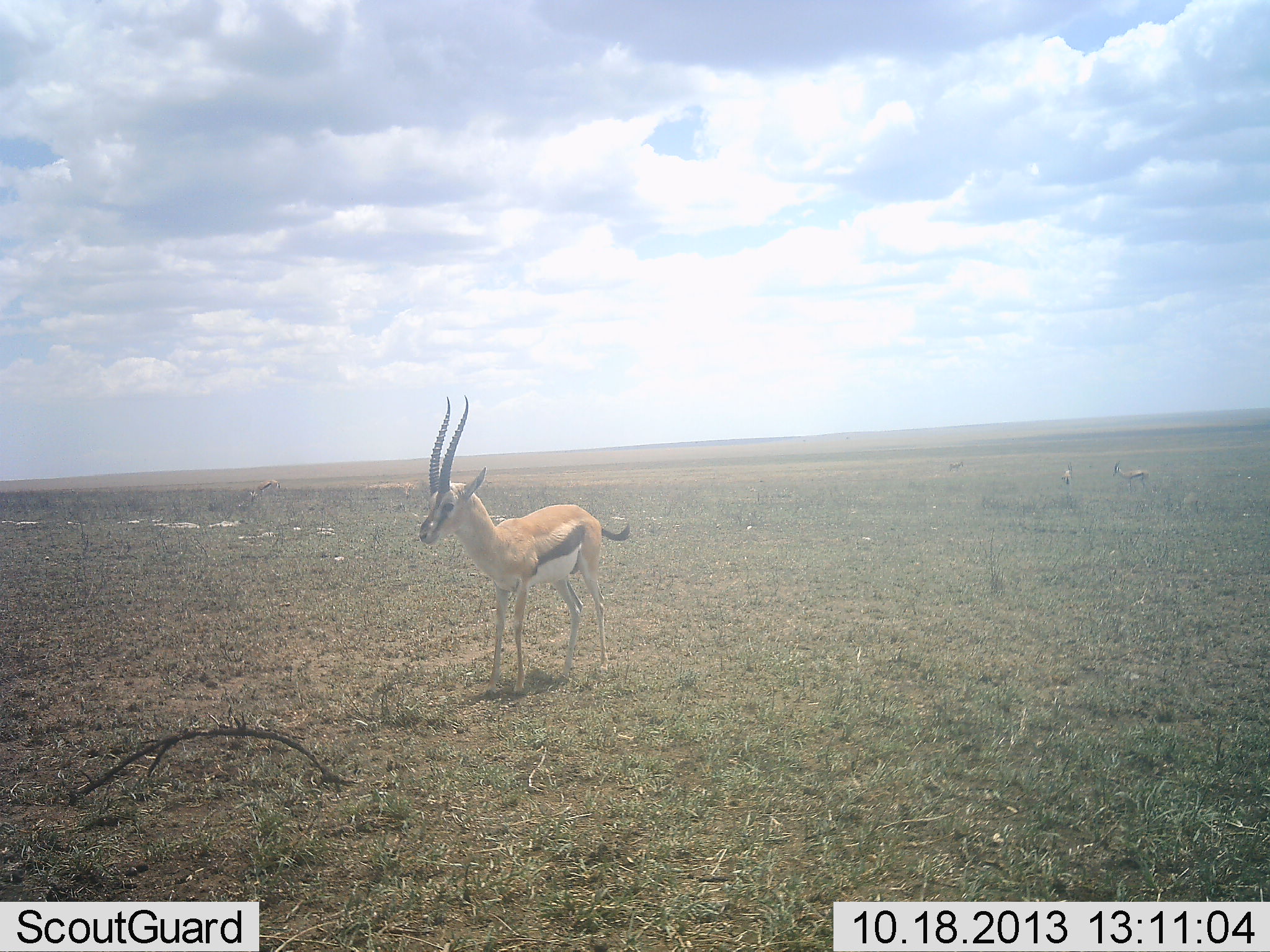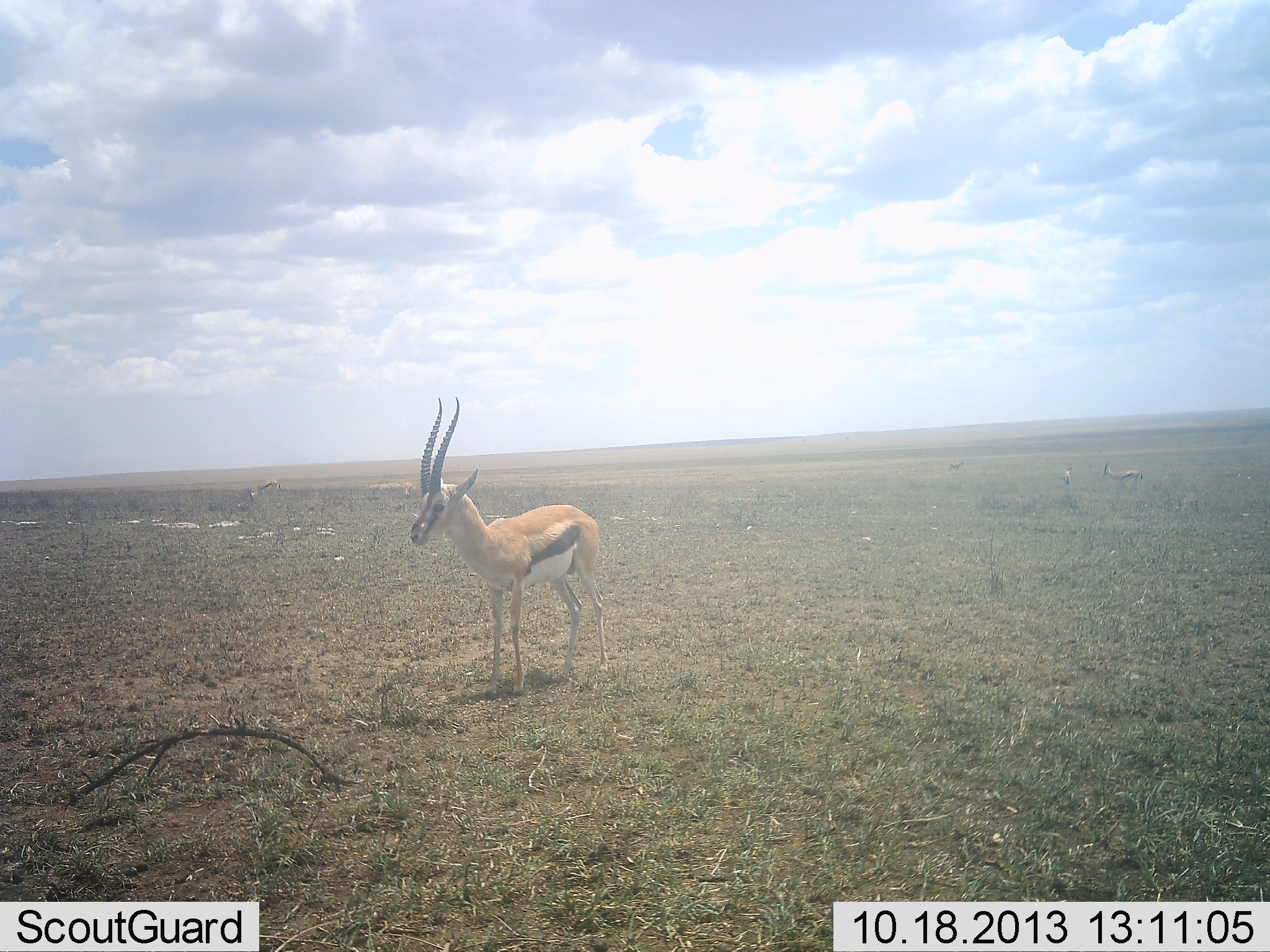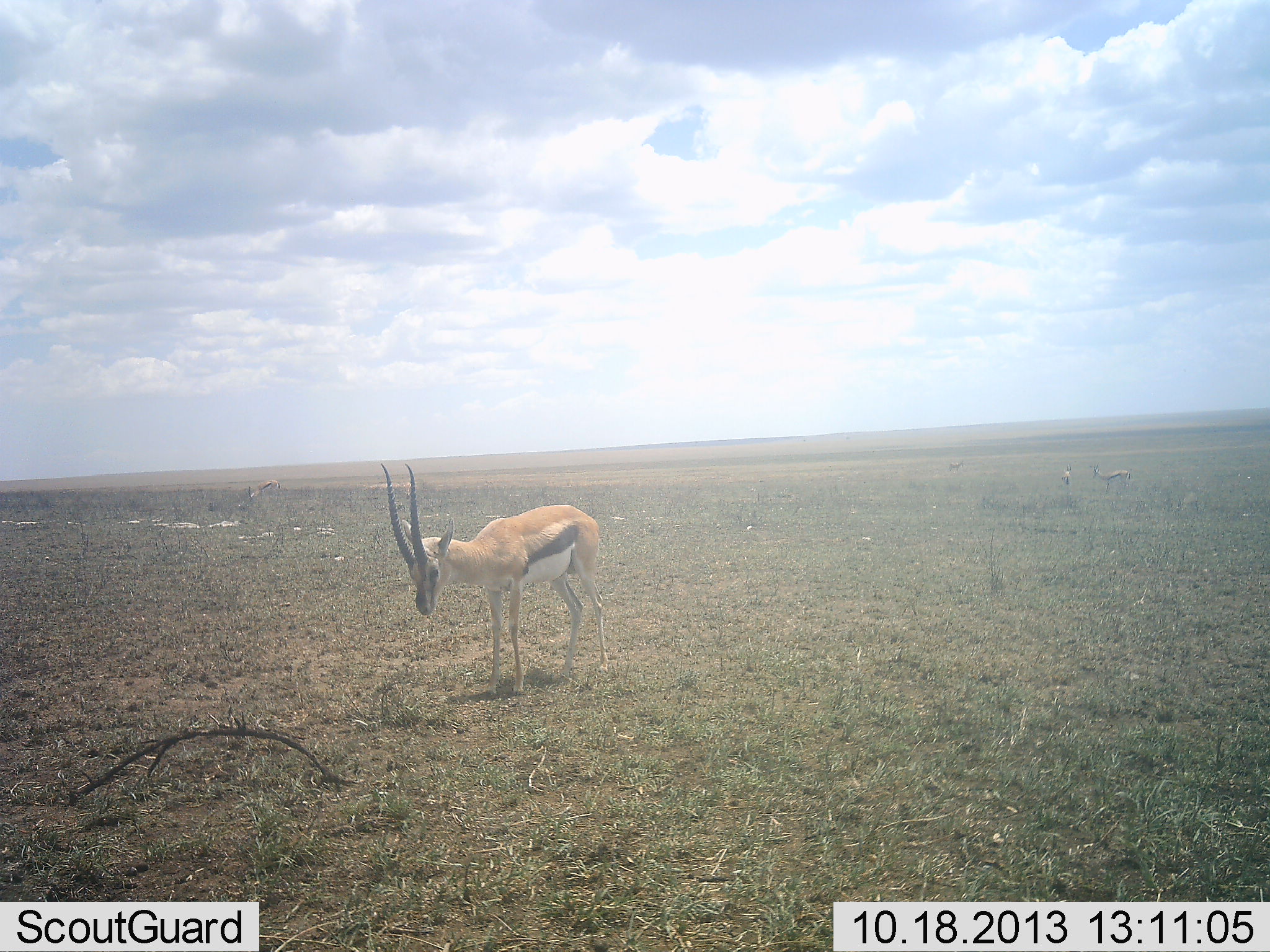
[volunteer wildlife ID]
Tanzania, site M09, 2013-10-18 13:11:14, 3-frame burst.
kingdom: Animalia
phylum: Chordata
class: Mammalia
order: Artiodactyla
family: Bovidae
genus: Eudorcas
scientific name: Eudorcas thomsonii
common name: thomson's gazelle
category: gazellethomsons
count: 1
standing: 90%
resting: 0%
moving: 10%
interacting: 0%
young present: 0%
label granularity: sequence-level